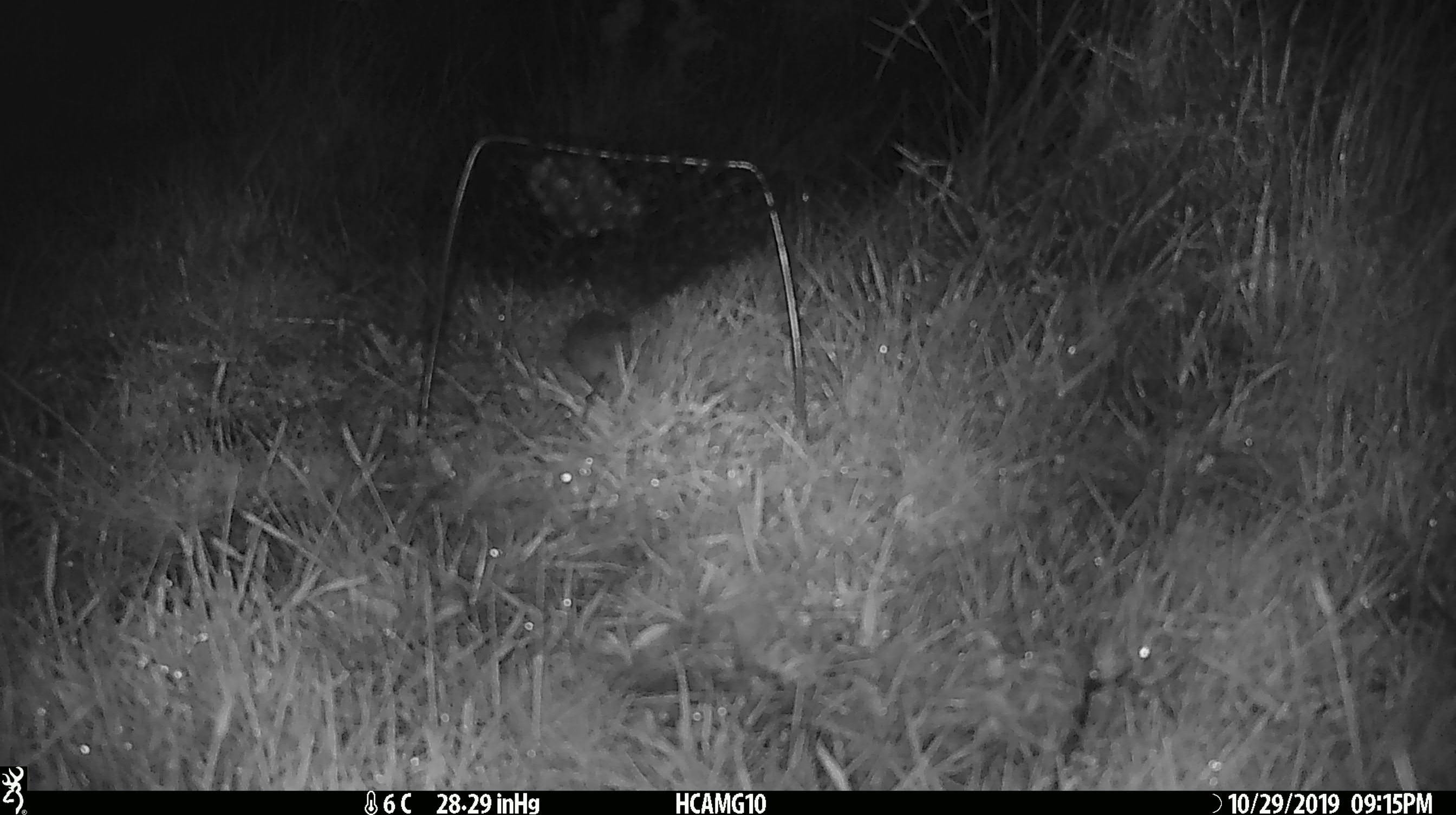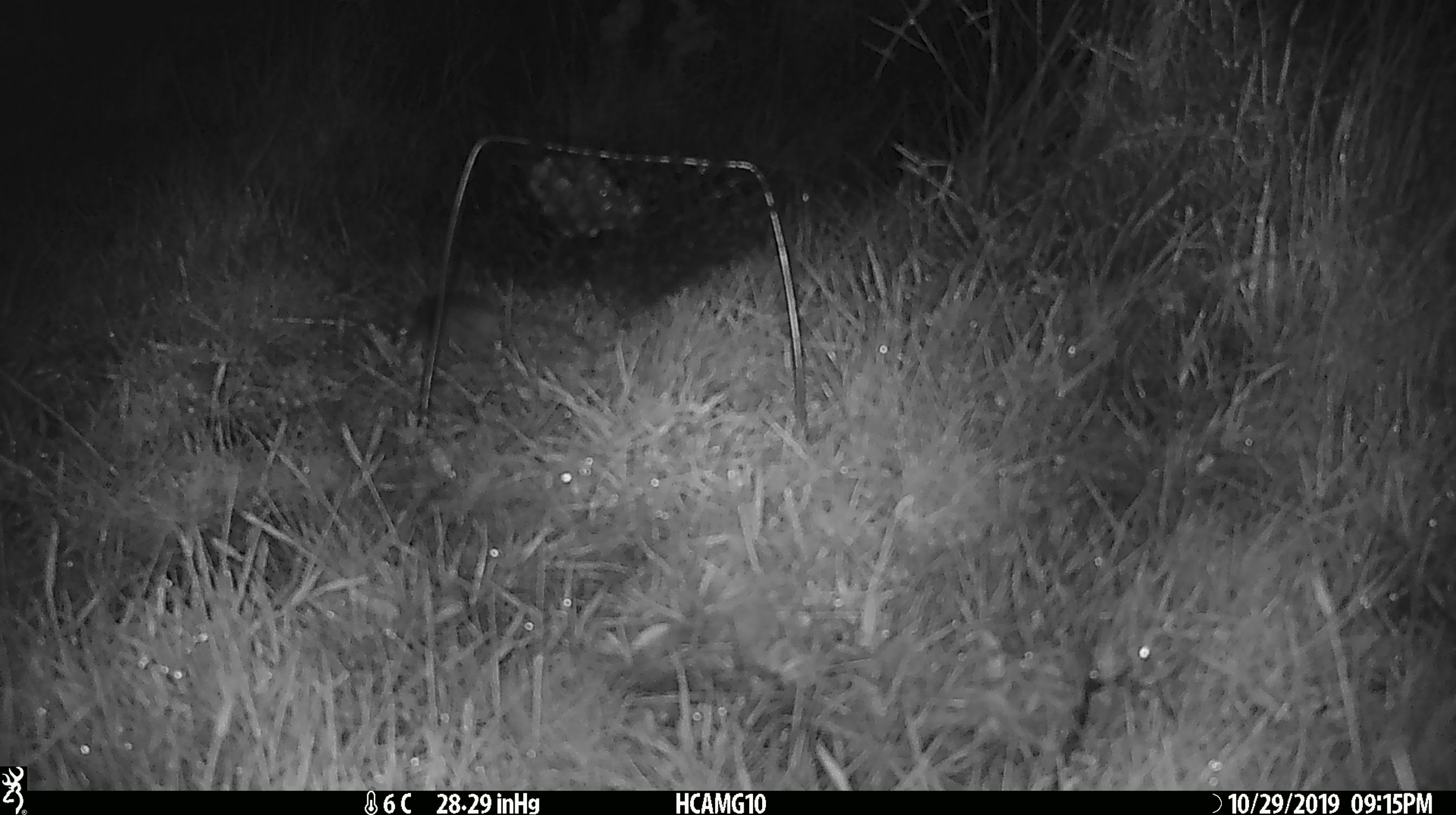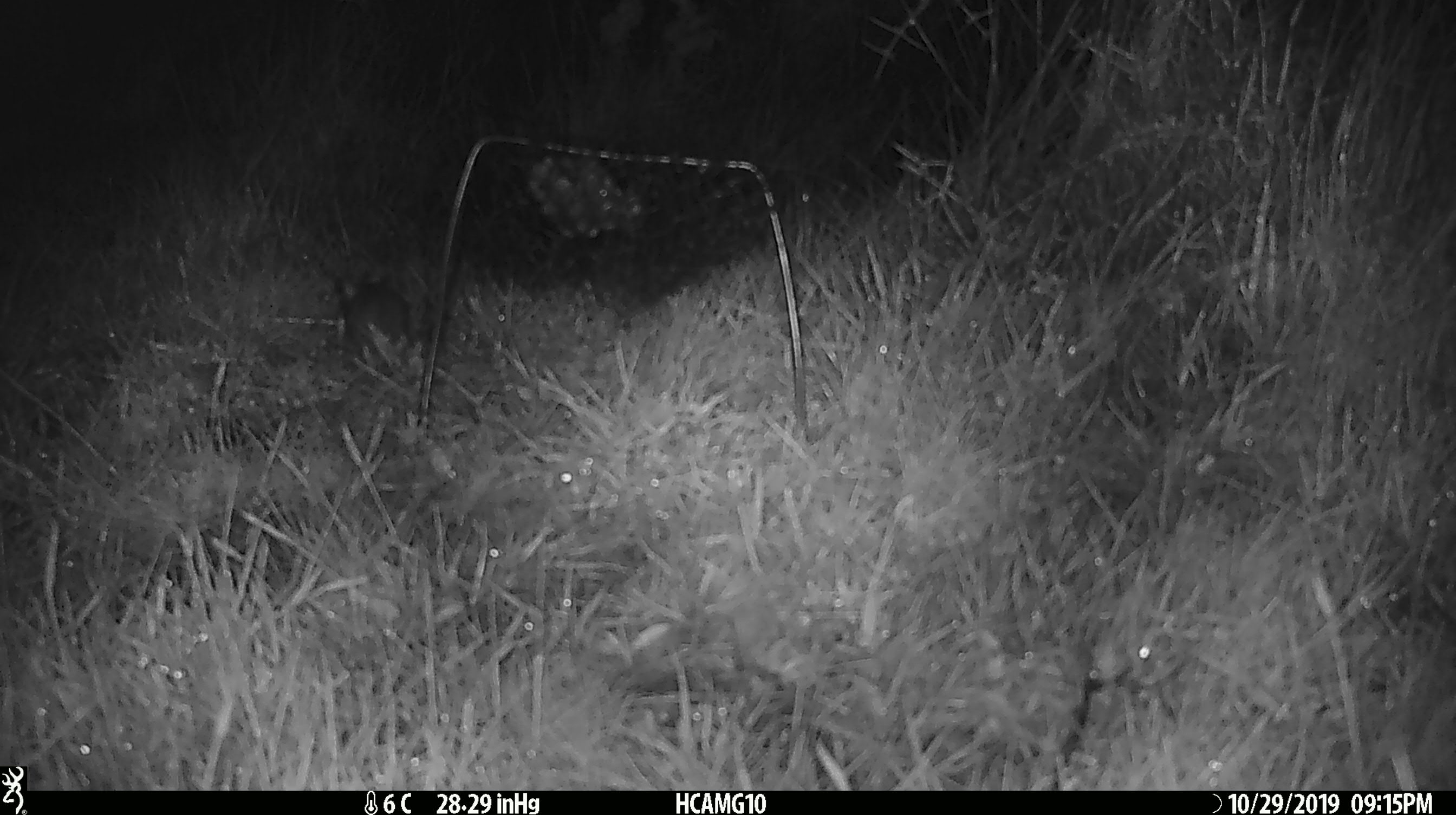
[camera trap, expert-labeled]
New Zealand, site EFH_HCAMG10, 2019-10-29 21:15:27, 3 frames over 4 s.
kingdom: Animalia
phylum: Chordata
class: Mammalia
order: Rodentia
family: Muridae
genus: Mus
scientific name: Mus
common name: mouse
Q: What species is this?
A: Mouse (Mus).